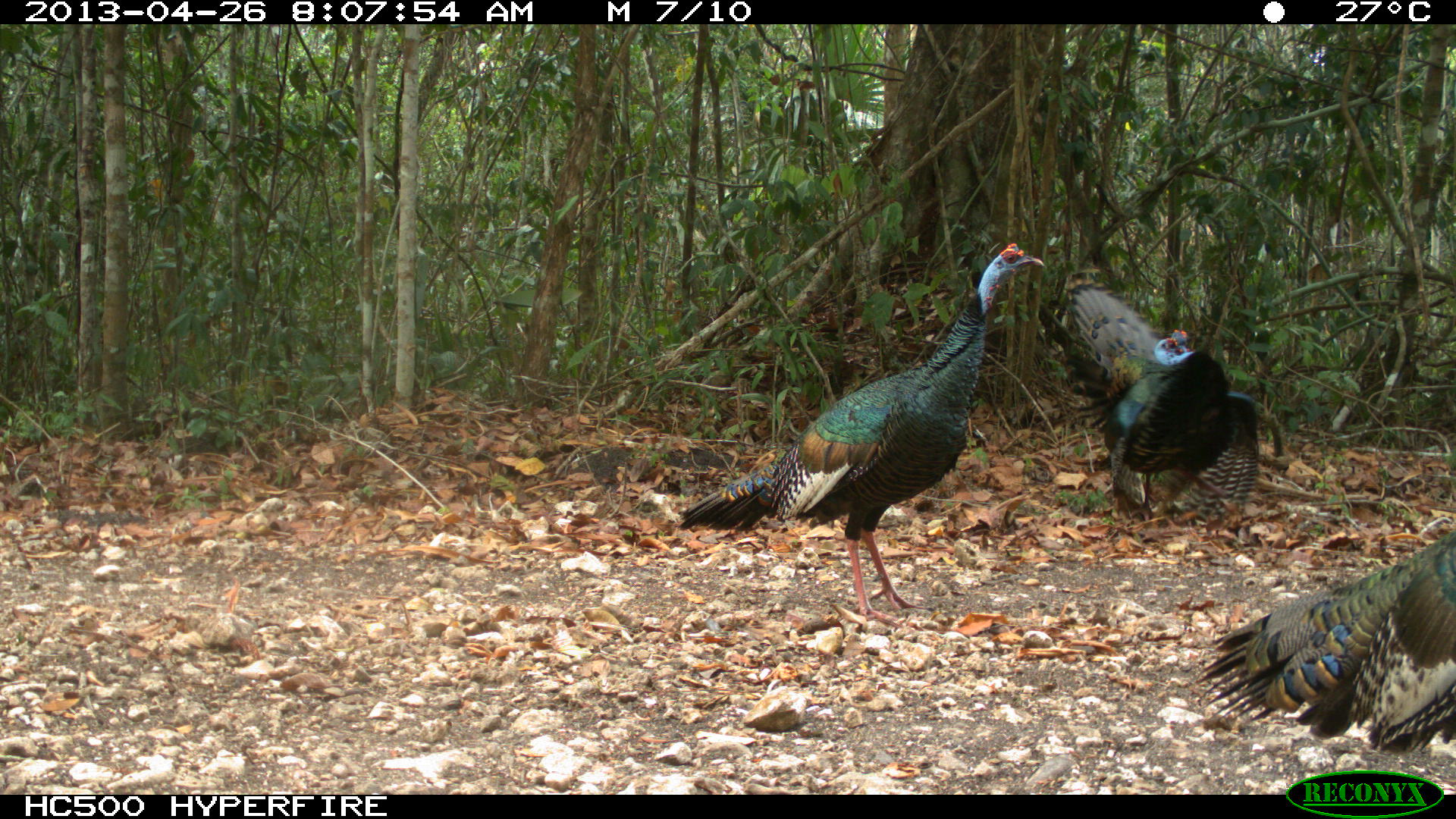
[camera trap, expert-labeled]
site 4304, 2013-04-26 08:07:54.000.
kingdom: Animalia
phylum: Chordata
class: Aves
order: Galliformes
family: Phasianidae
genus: Meleagris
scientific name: Meleagris ocellata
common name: ocellated turkey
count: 3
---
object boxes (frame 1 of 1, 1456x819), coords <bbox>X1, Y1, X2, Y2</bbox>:
meleagris ocellata: <bbox>676, 239, 1045, 627</bbox>; <bbox>1186, 516, 1456, 752</bbox>; <bbox>1028, 277, 1267, 530</bbox>